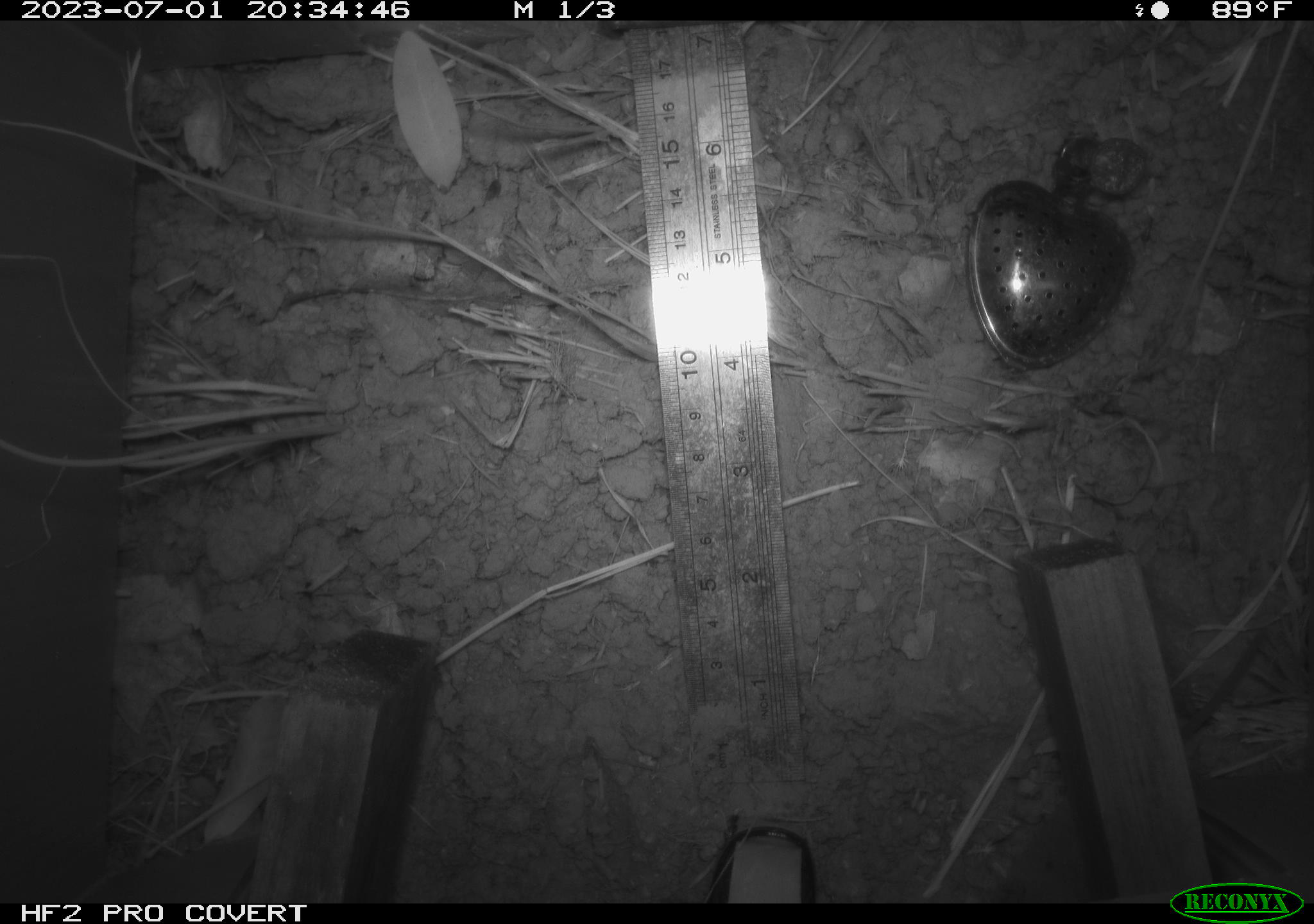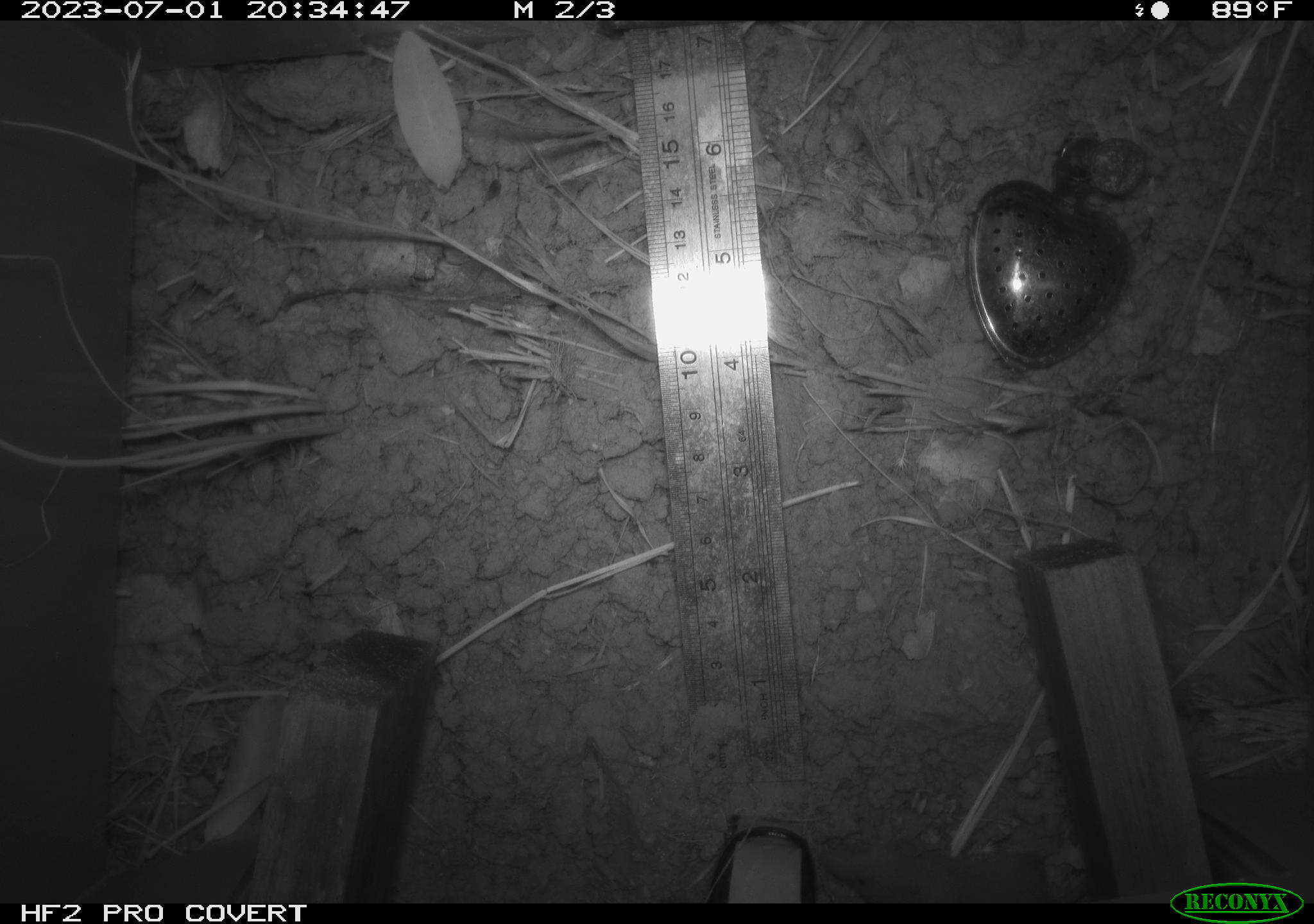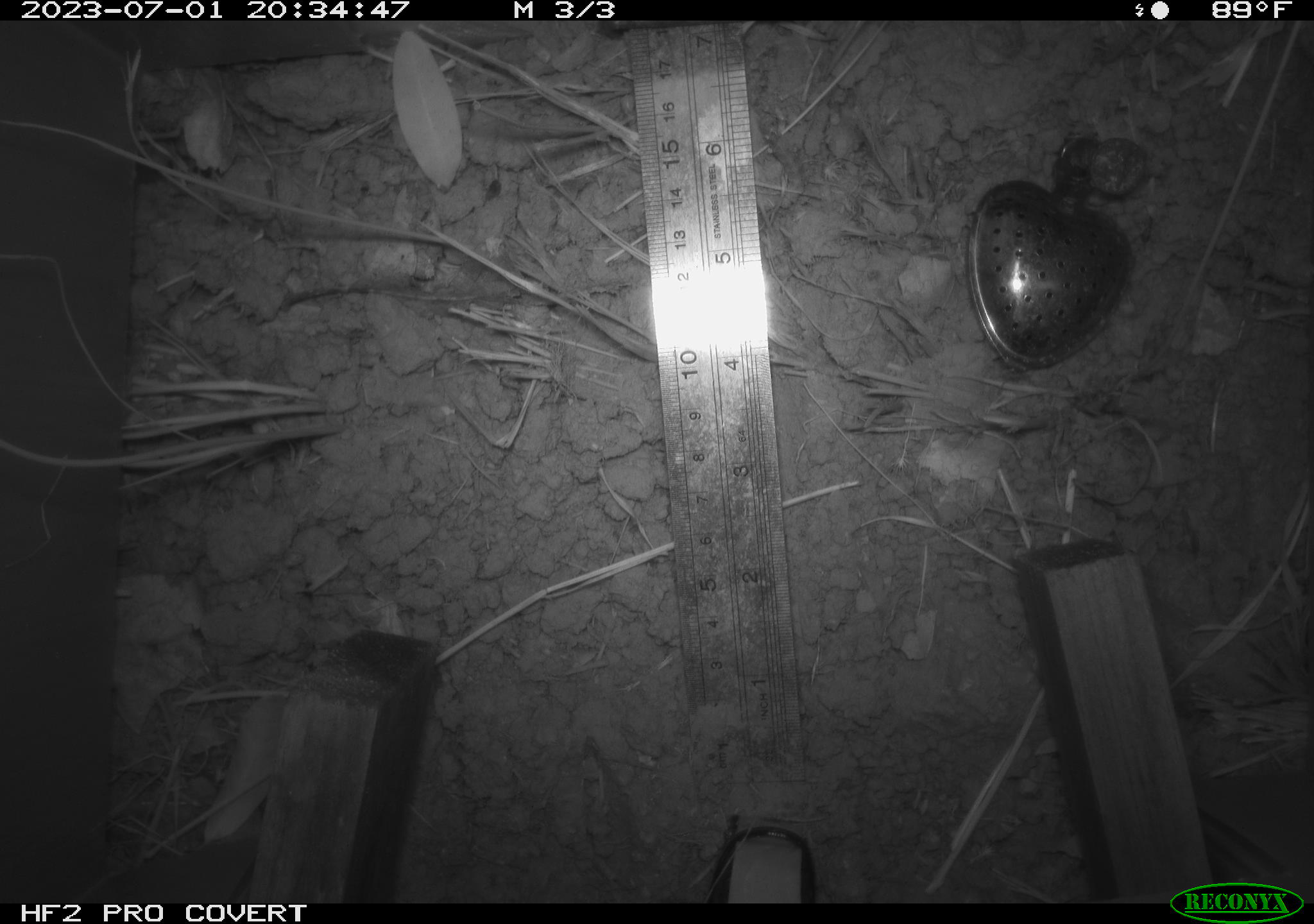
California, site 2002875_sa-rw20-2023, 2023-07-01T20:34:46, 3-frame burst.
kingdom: Animalia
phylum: Chordata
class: Mammalia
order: Eulipotyphla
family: Soricidae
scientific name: Soricidae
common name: shrews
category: soricidae family